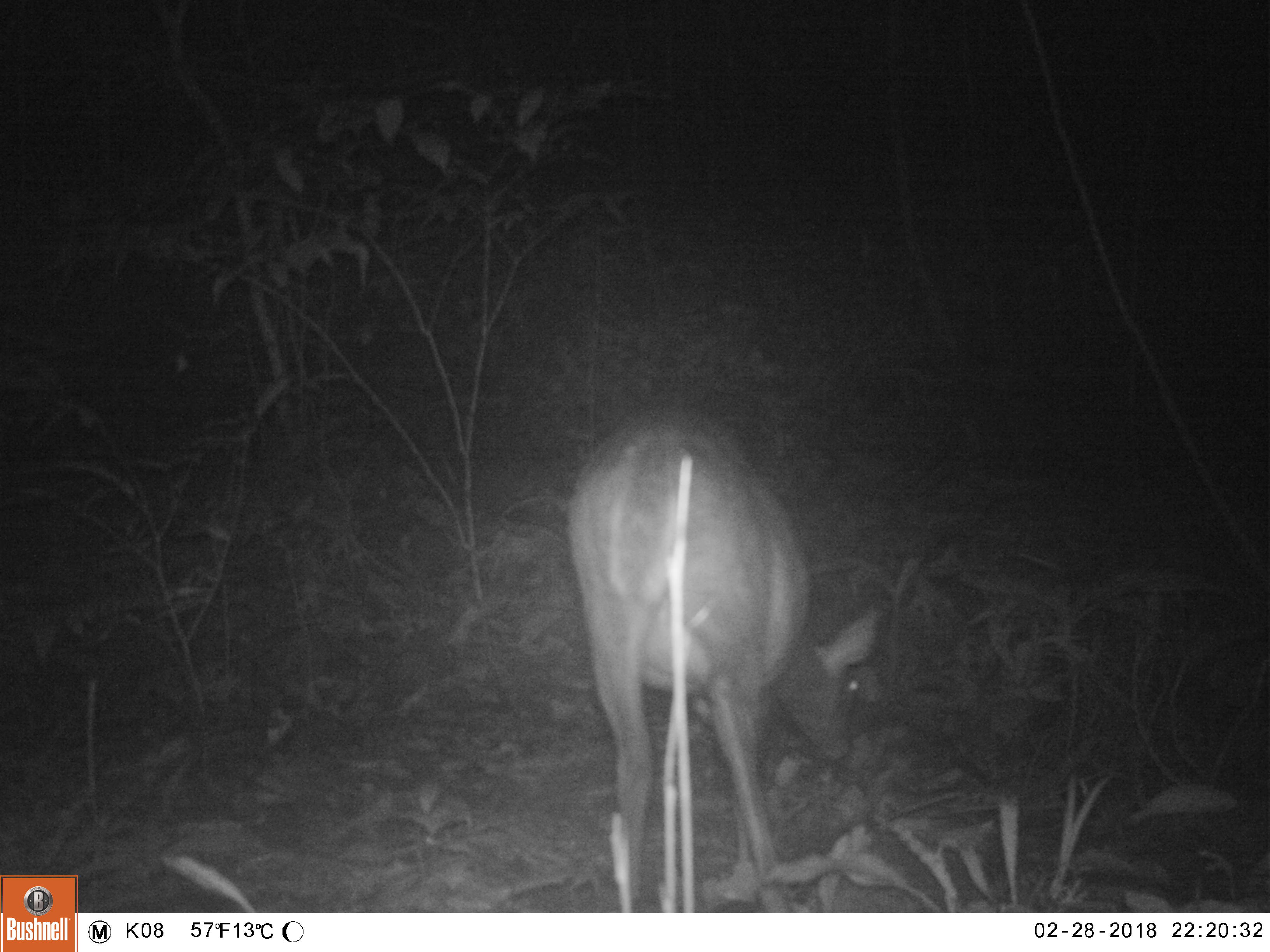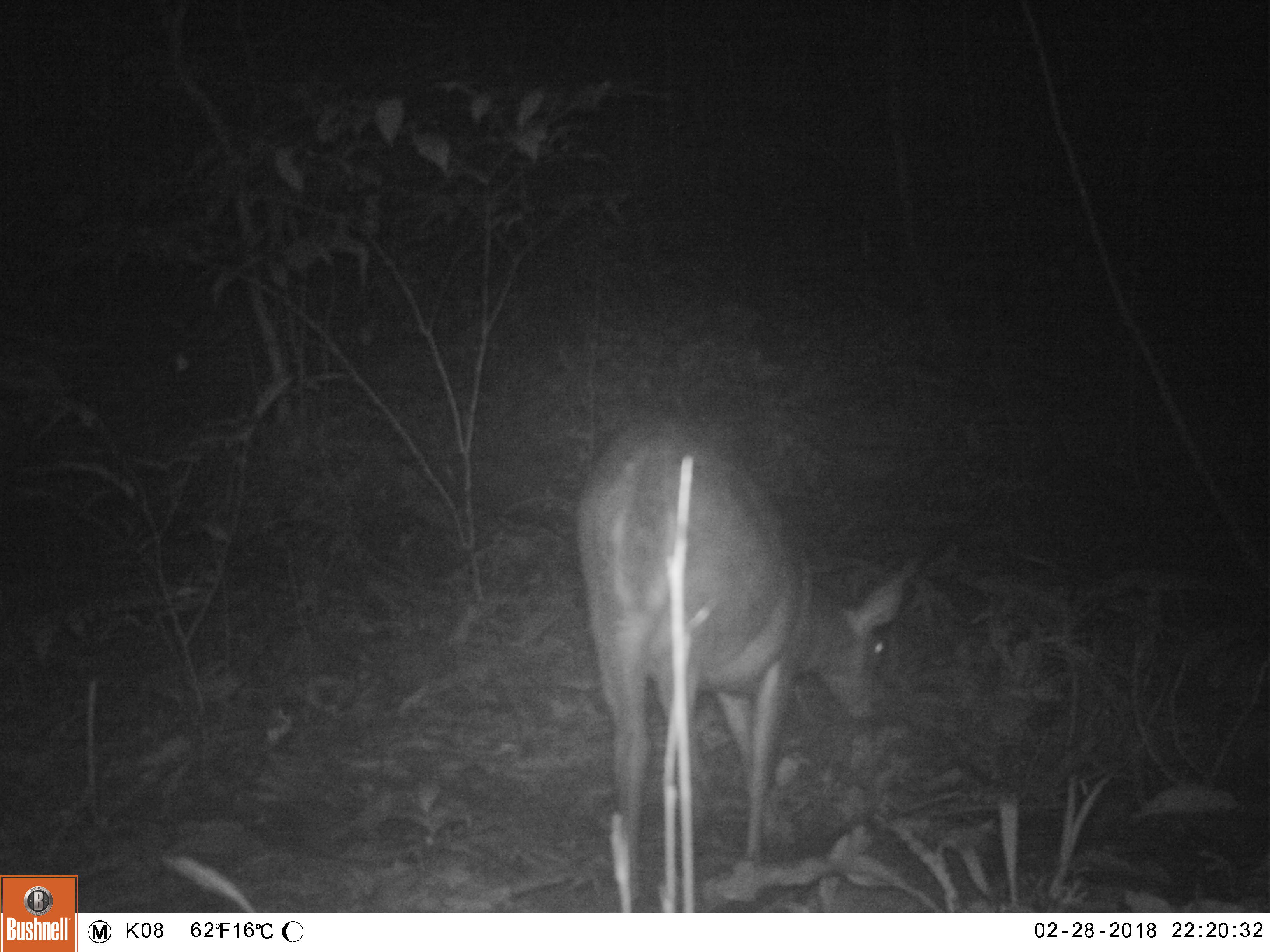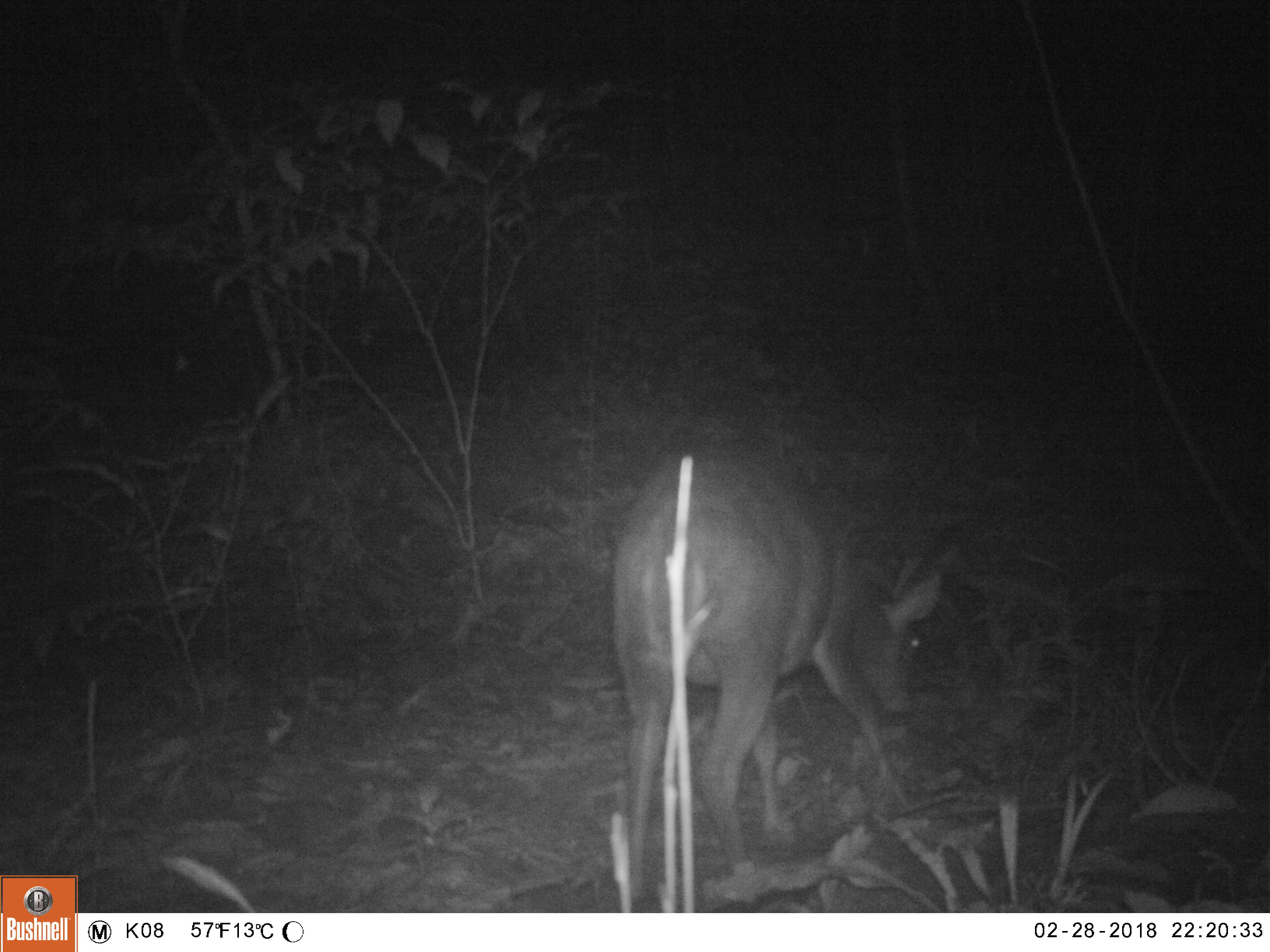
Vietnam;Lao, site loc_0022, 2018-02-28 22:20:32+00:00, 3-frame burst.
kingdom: Animalia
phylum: Chordata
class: Mammalia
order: Artiodactyla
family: Cervidae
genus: Muntiacus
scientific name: Muntiacus vuquangensis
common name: large-antlered muntjac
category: large antlered muntjac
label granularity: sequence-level